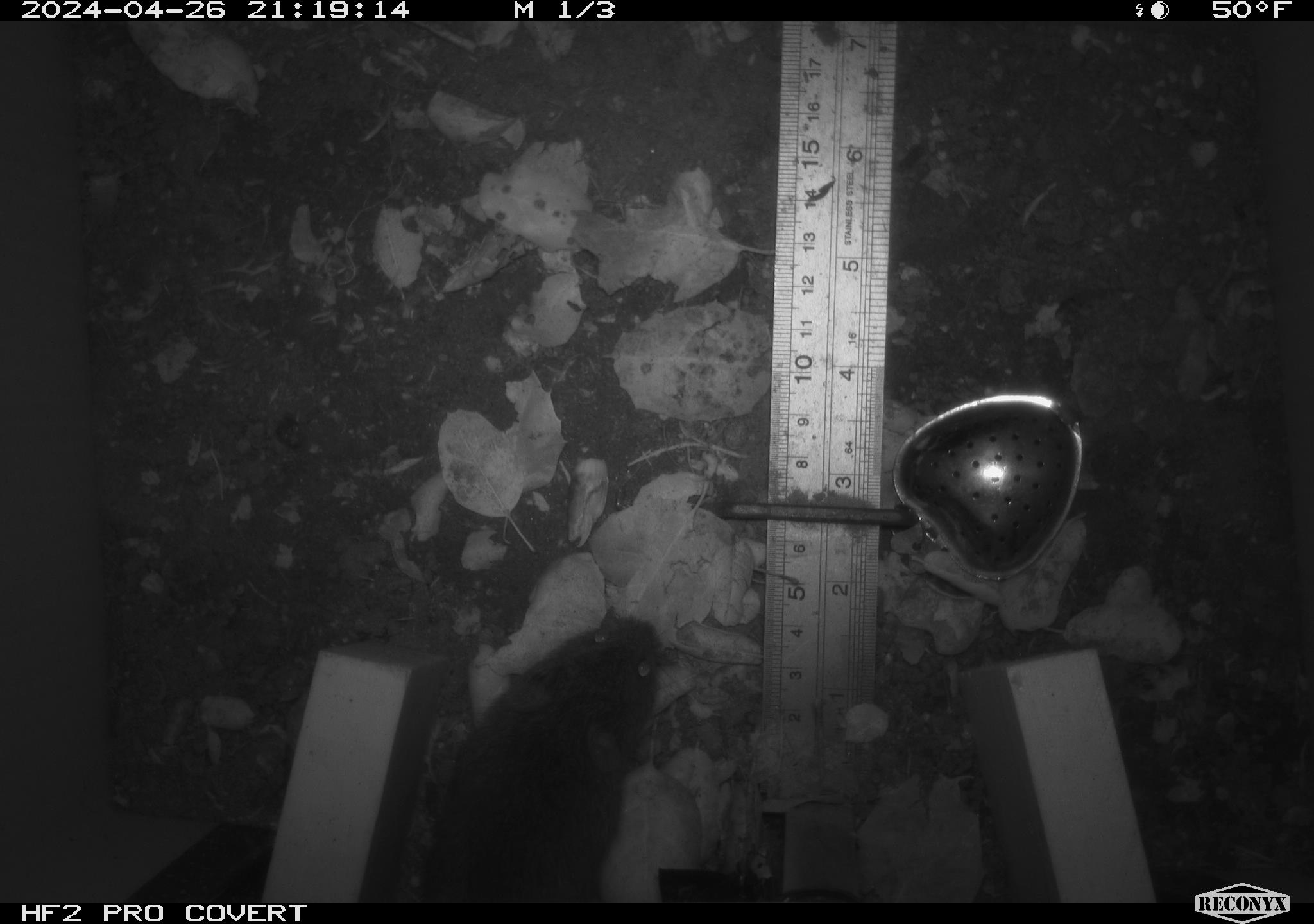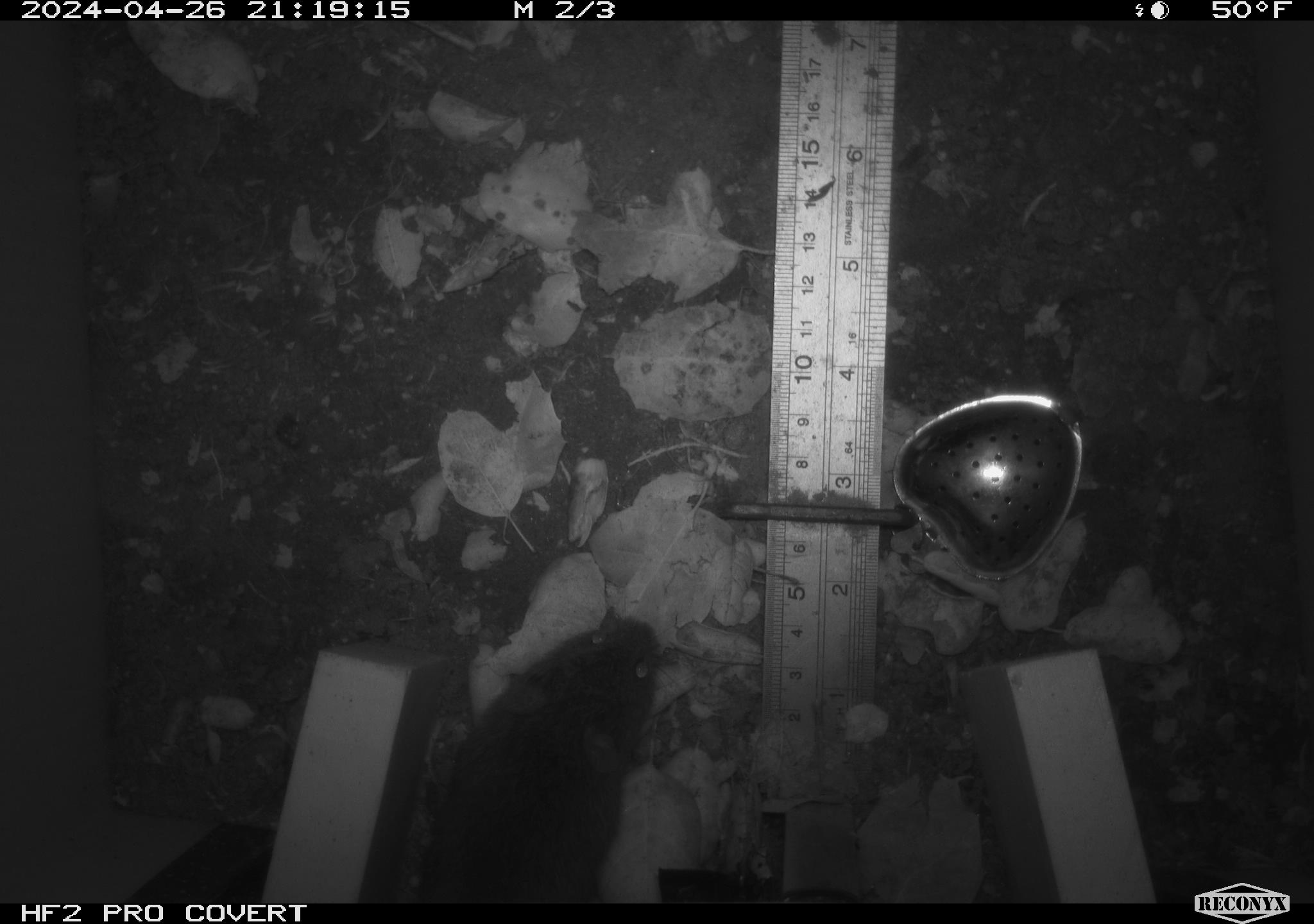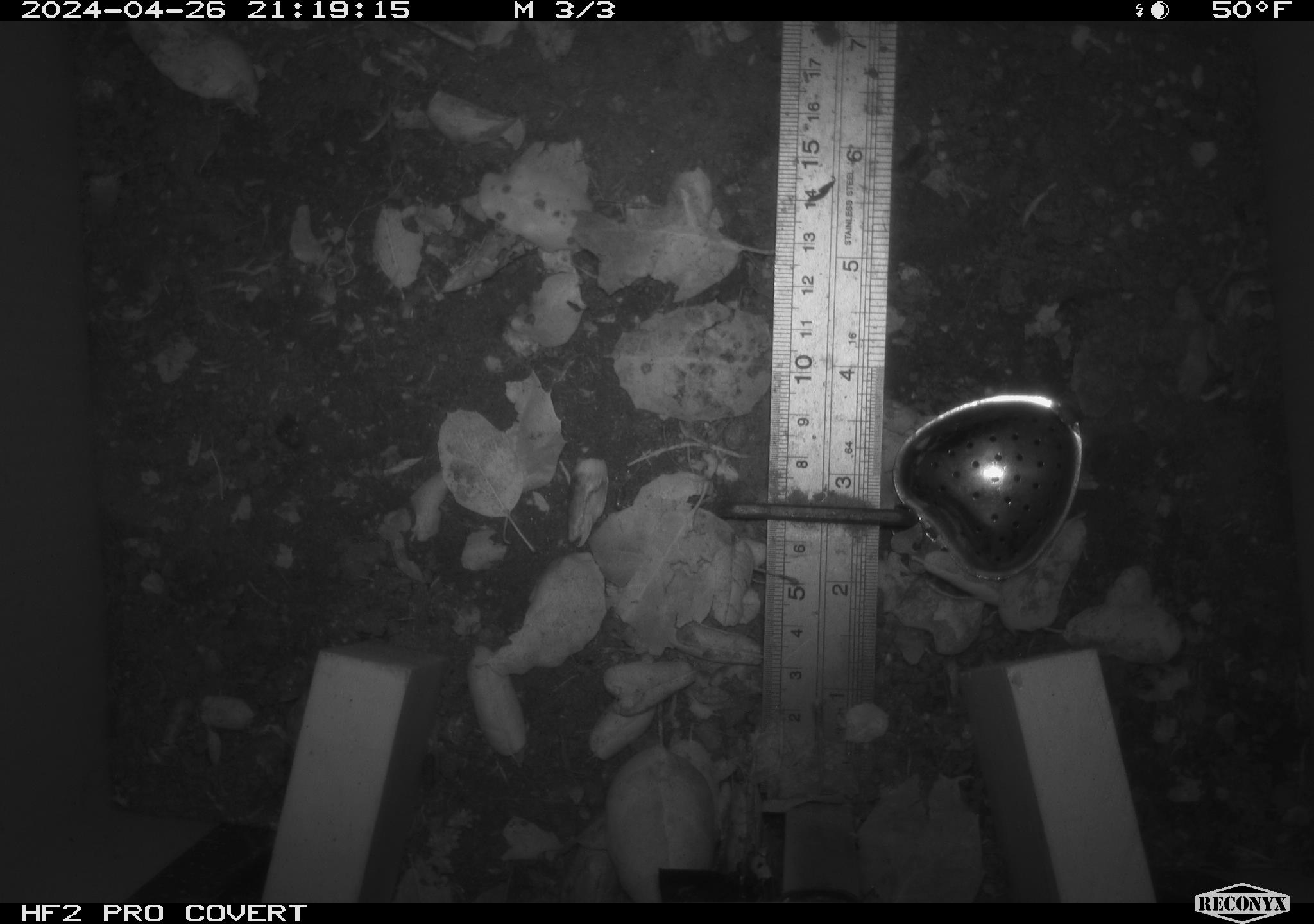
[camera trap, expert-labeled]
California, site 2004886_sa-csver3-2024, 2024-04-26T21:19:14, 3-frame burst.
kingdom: Animalia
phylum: Chordata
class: Mammalia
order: Rodentia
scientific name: Rodentia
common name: rodent